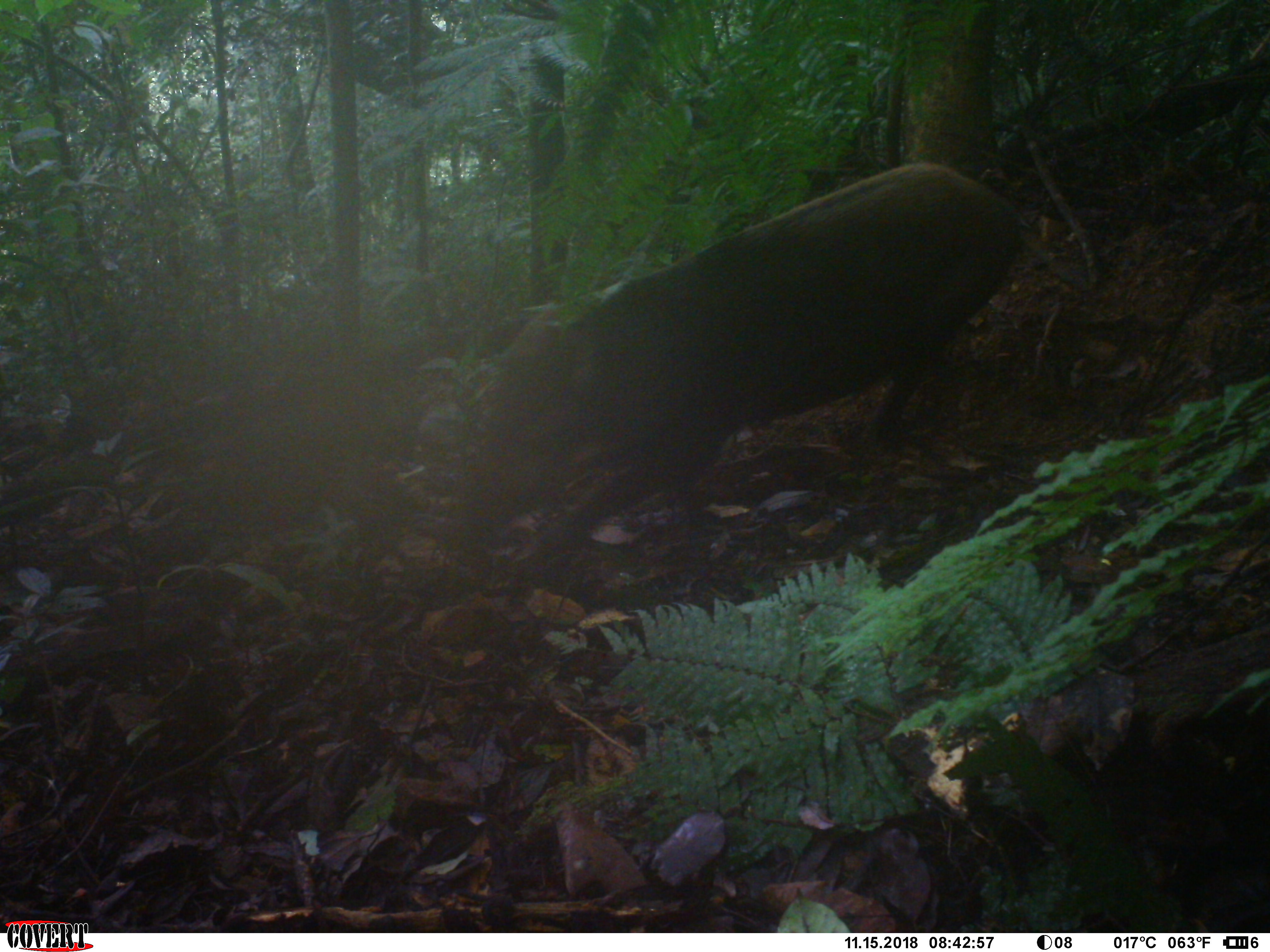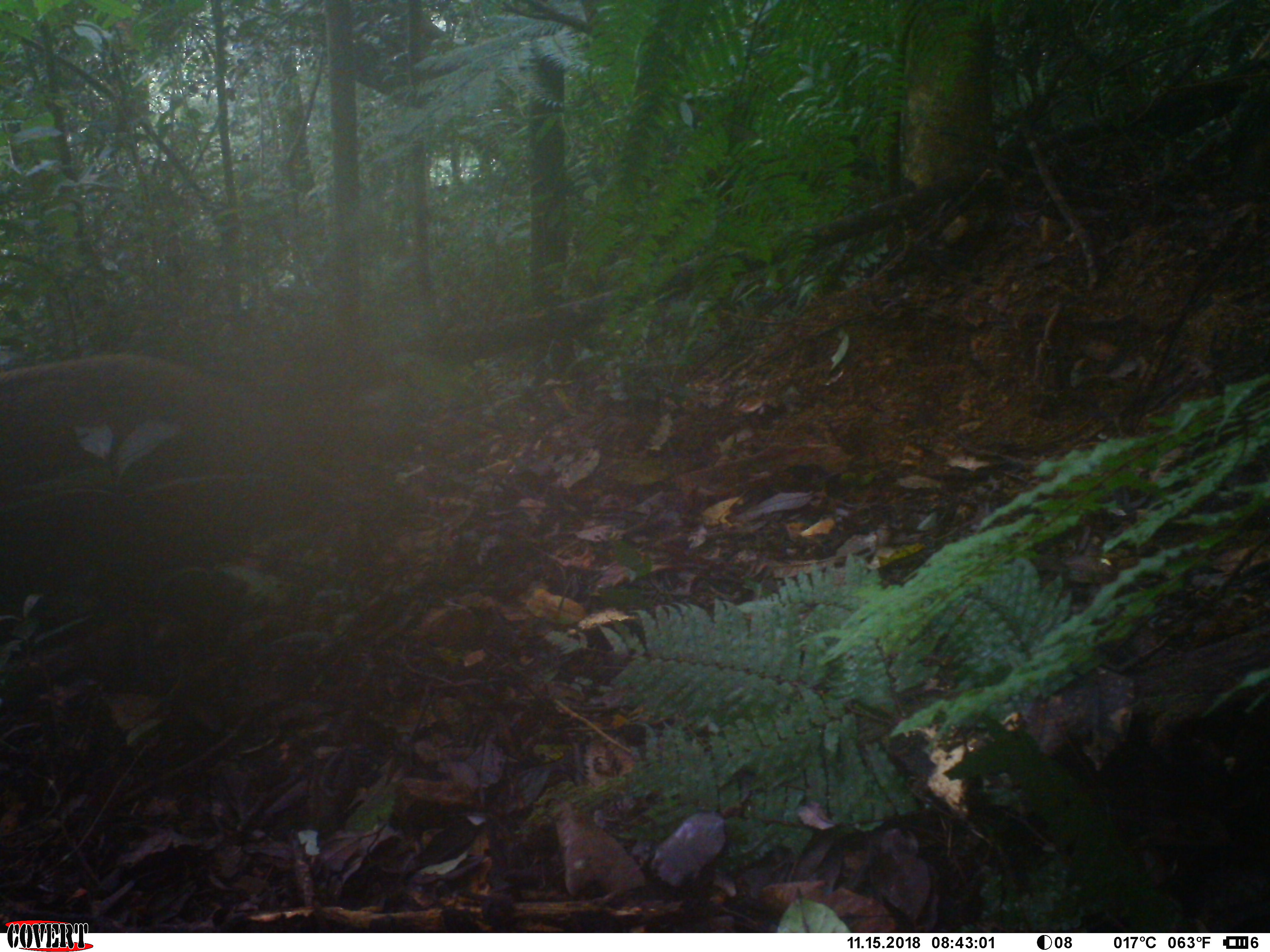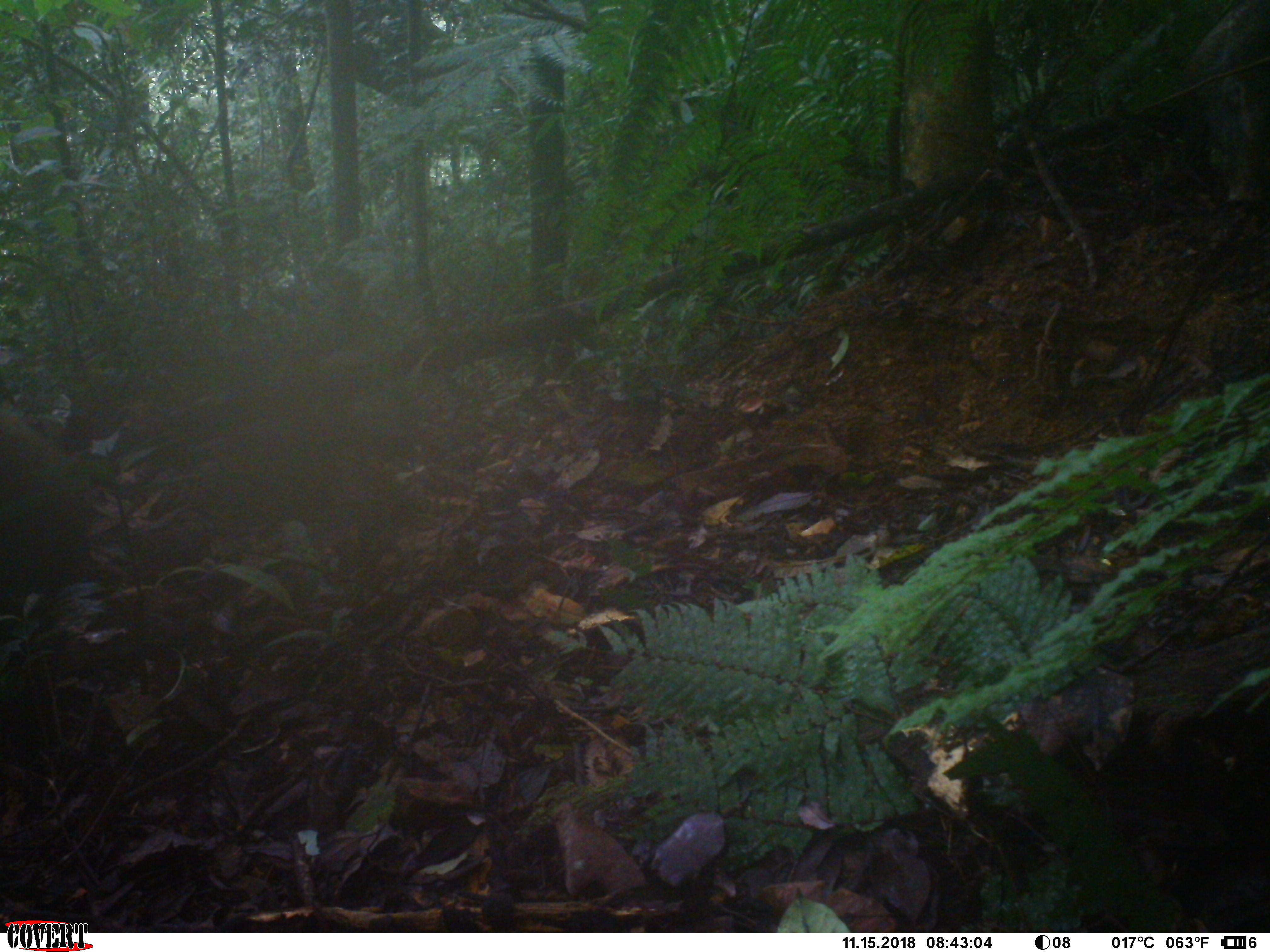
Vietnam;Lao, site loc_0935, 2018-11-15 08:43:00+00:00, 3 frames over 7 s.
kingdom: Animalia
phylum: Chordata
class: Mammalia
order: Artiodactyla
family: Suidae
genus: Sus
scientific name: Sus scrofa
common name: eurasian wild pig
Eurasian wild pig (Sus scrofa). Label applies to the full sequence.